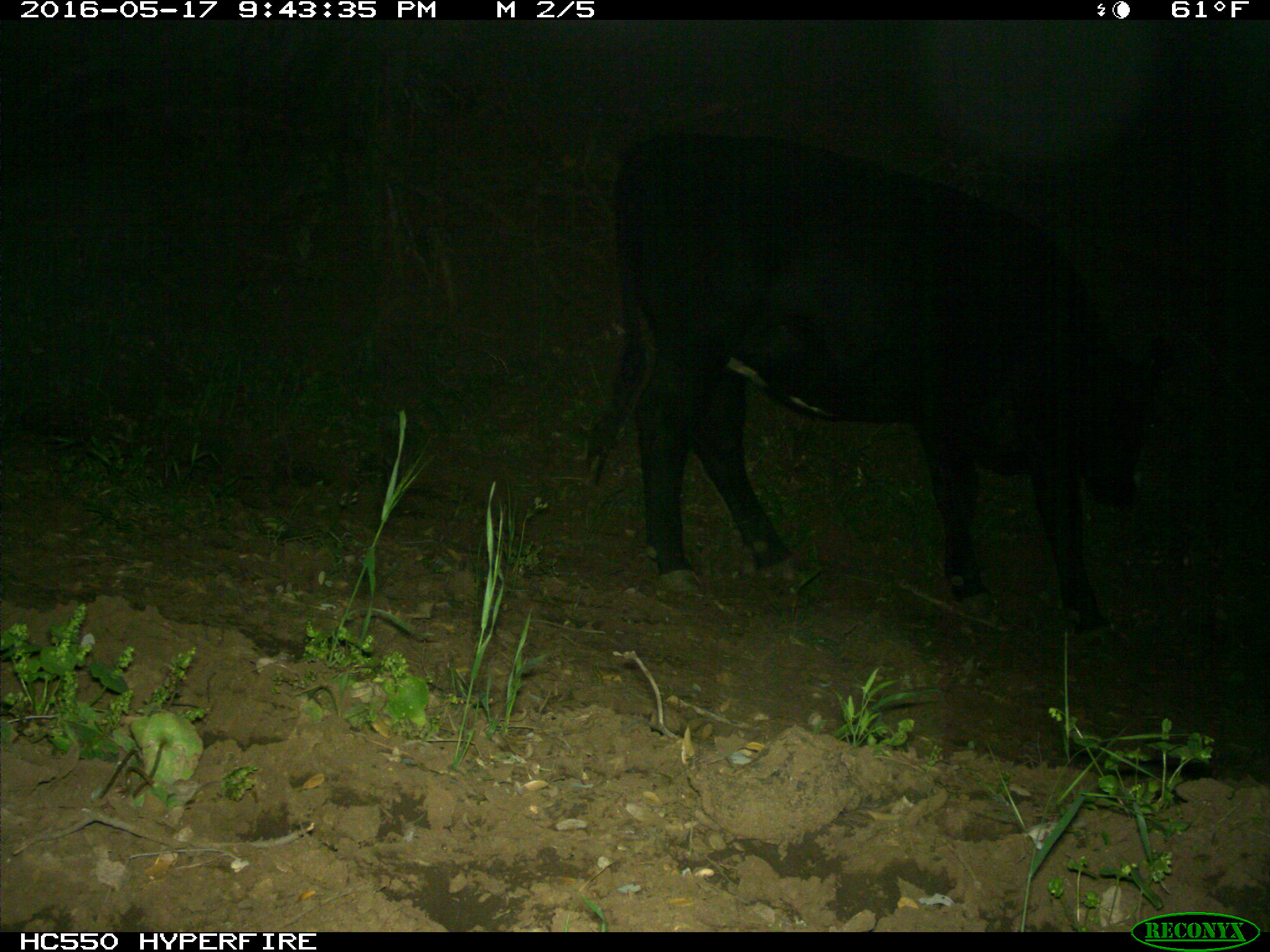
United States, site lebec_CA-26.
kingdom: Animalia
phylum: Chordata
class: Mammalia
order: Artiodactyla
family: Bovidae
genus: Bos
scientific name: Bos taurus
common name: domestic cow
Bos taurus (domestic cow).